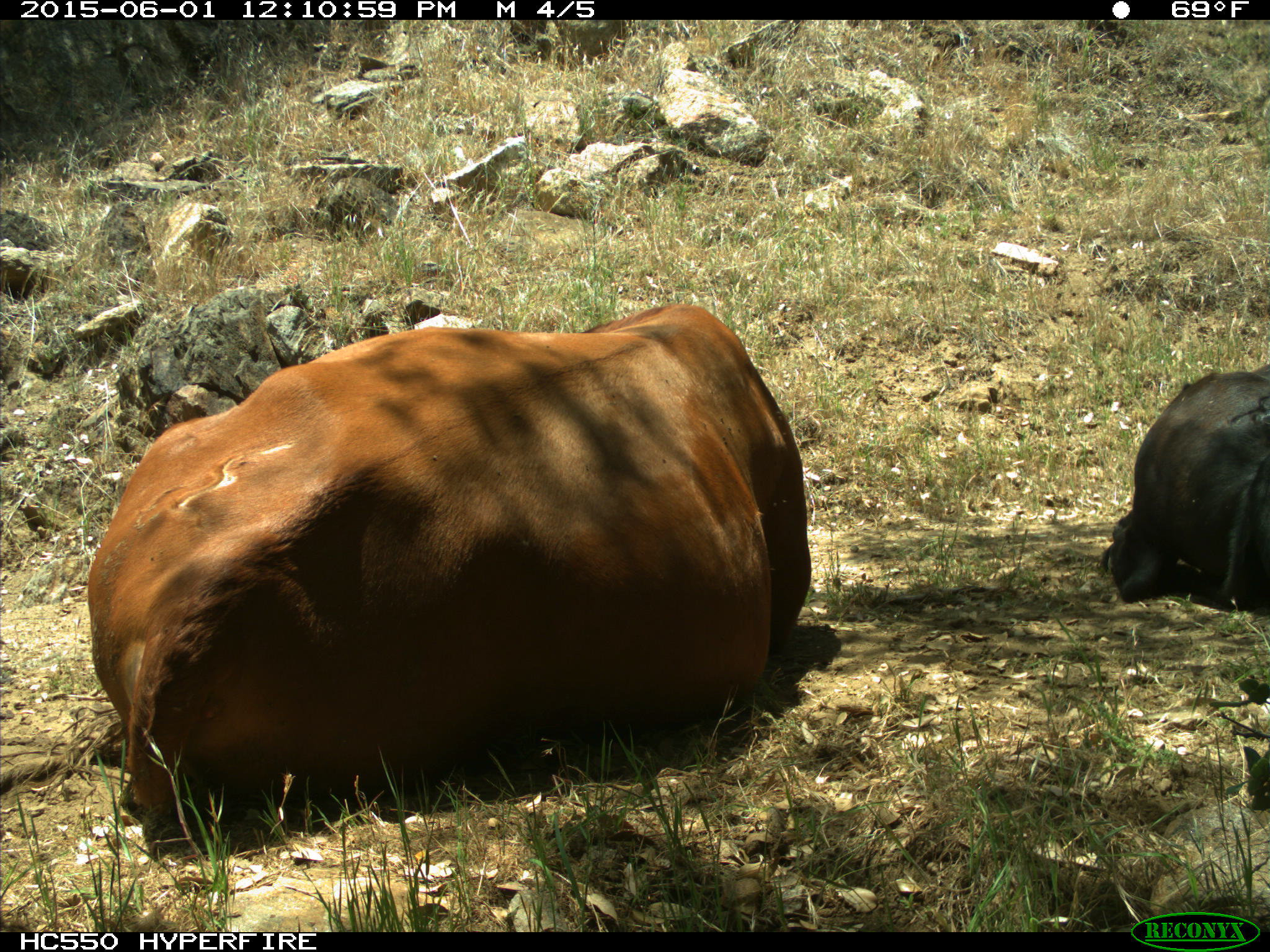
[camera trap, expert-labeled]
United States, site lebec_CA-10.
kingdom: Animalia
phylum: Chordata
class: Mammalia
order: Artiodactyla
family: Bovidae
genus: Bos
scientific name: Bos taurus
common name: domestic cow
Bos taurus (domestic cow).